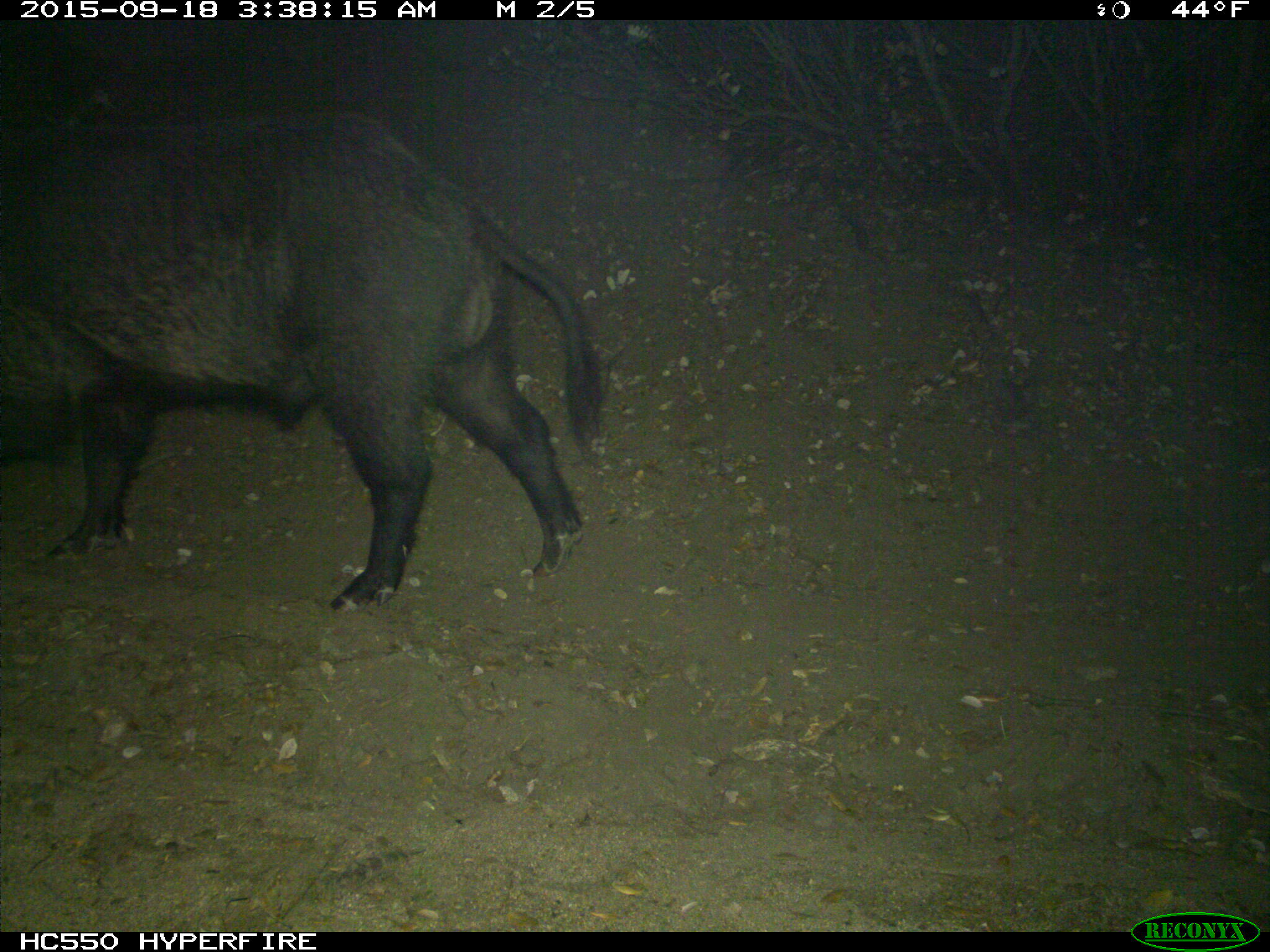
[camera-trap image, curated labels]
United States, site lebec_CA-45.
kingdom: Animalia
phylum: Chordata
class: Mammalia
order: Artiodactyla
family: Suidae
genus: Sus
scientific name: Sus scrofa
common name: wild boar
Sus scrofa (wild boar).